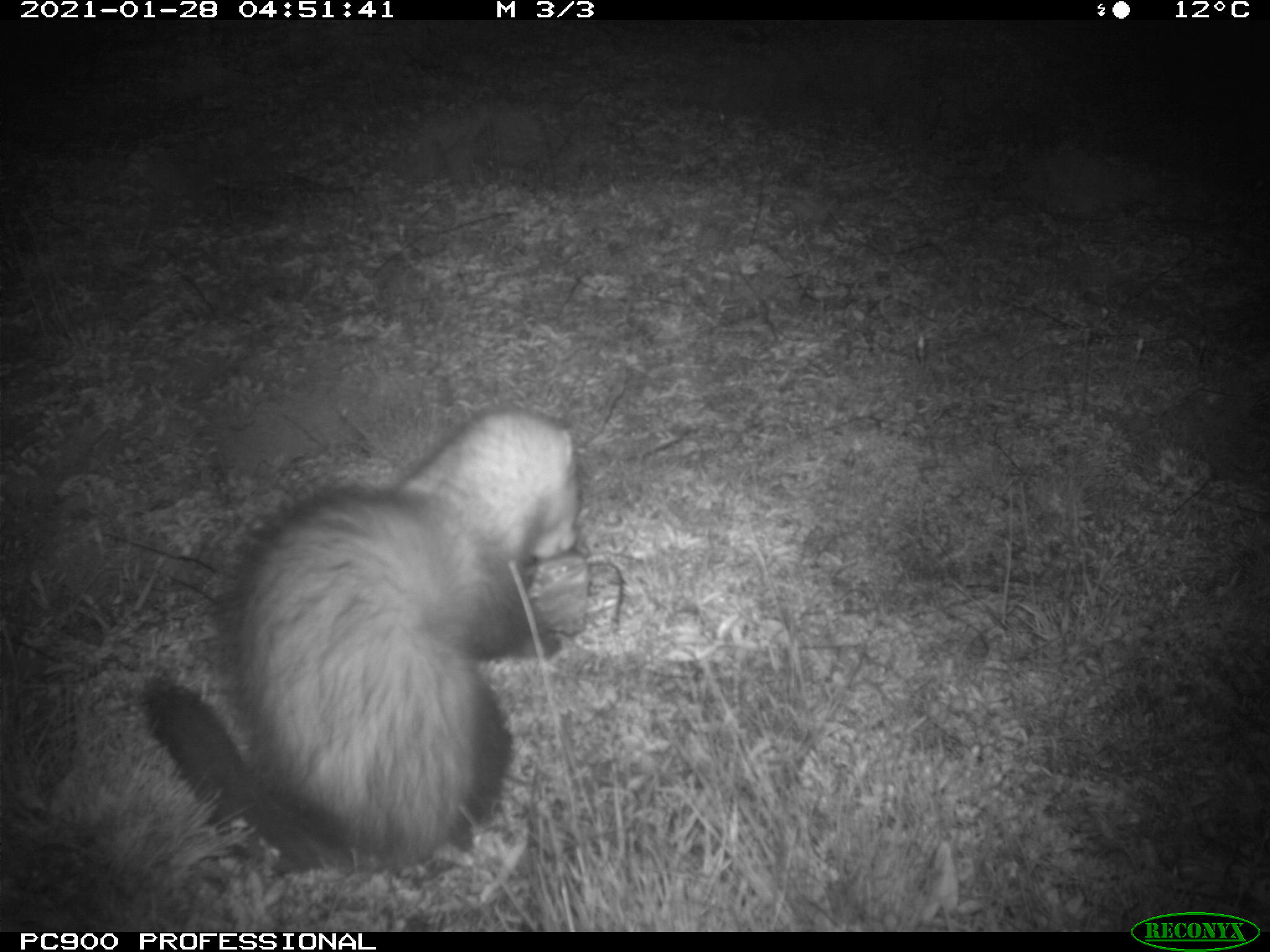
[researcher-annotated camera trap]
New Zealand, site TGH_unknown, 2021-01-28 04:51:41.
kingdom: Animalia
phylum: Chordata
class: Mammalia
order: Carnivora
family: Mustelidae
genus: Mustela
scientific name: Mustela furo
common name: ferret